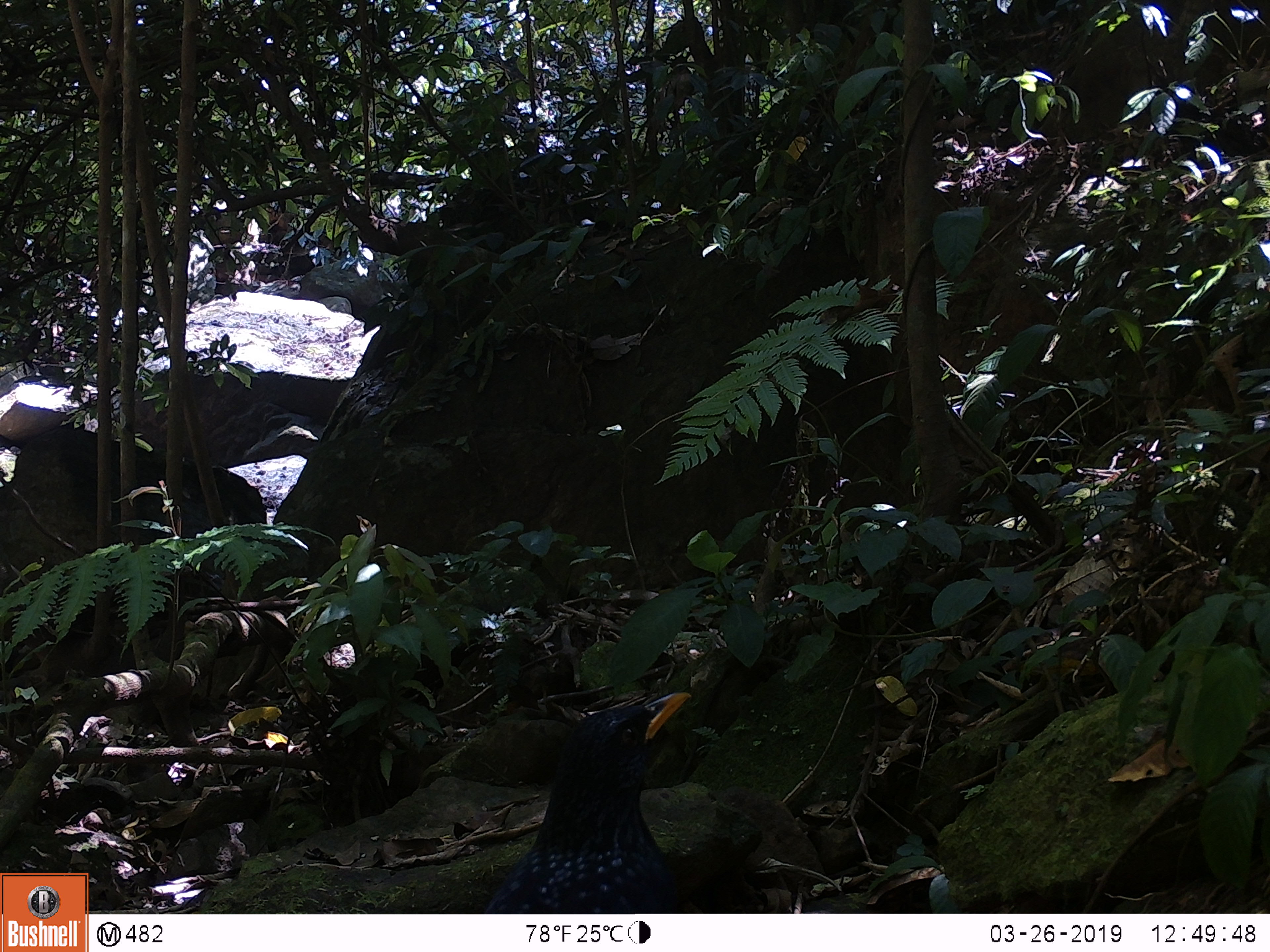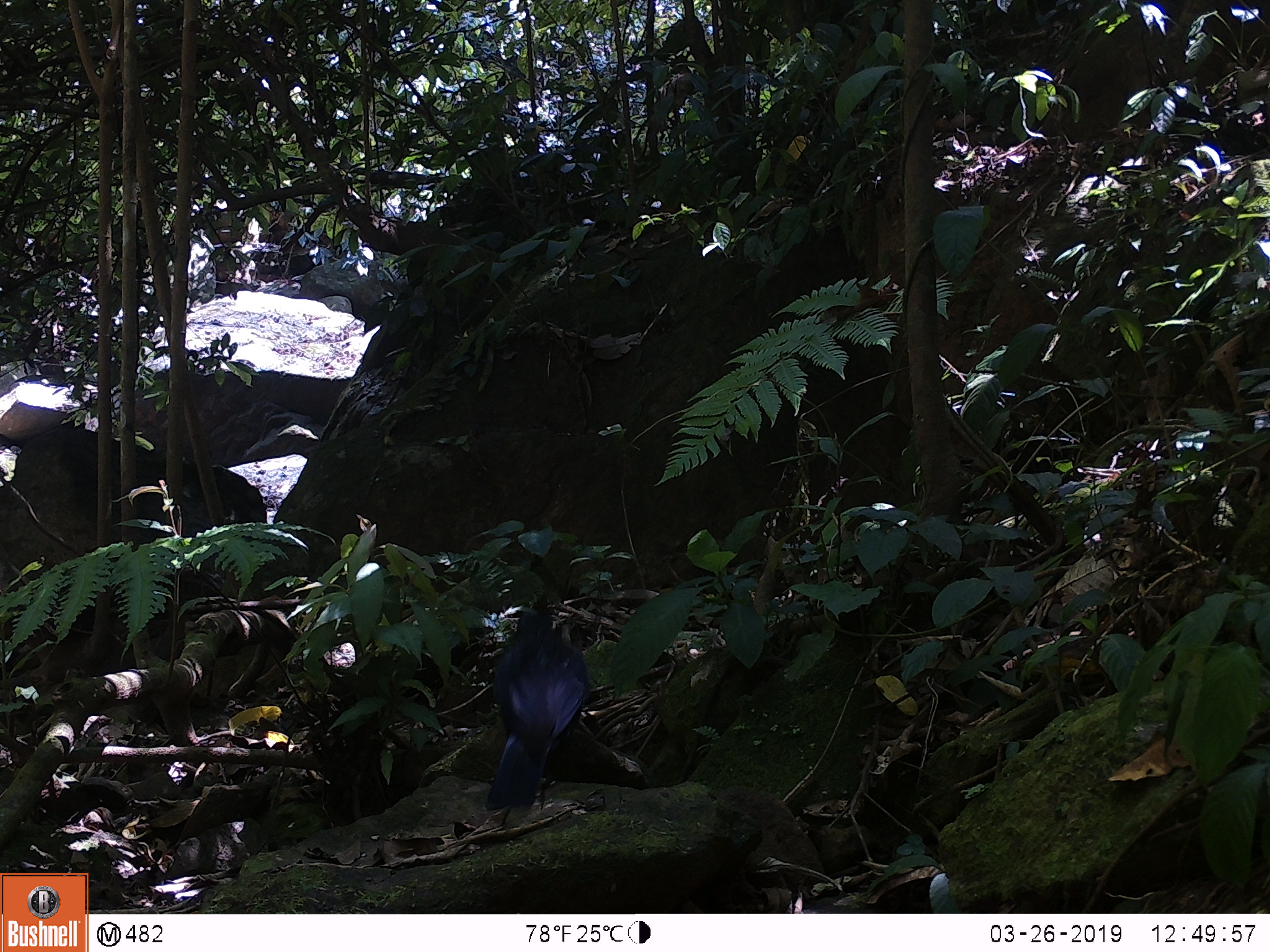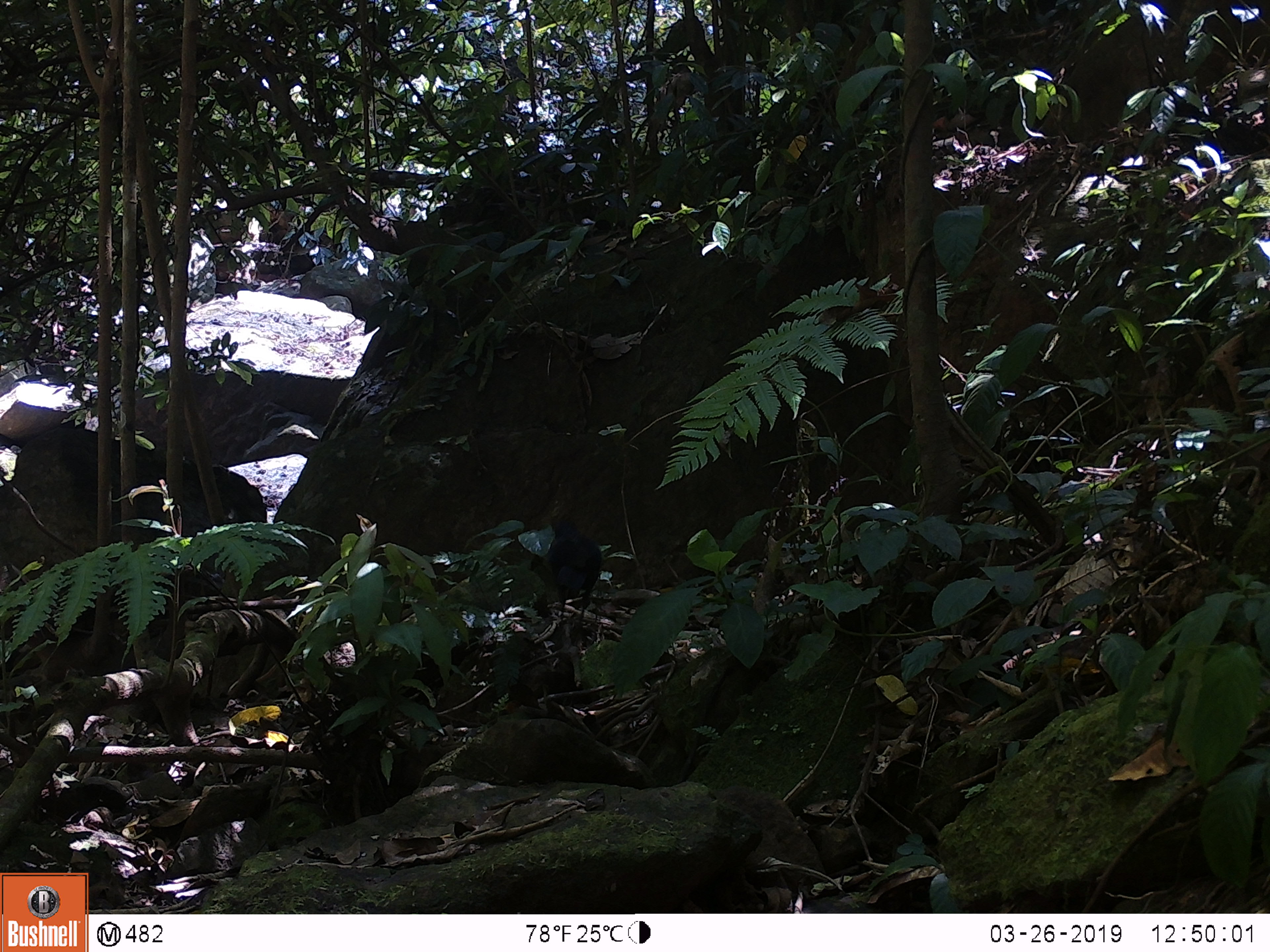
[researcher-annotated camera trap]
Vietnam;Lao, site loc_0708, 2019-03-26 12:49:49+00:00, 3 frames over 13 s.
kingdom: Animalia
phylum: Chordata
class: Aves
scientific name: Aves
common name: bird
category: unidentified bird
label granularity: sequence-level